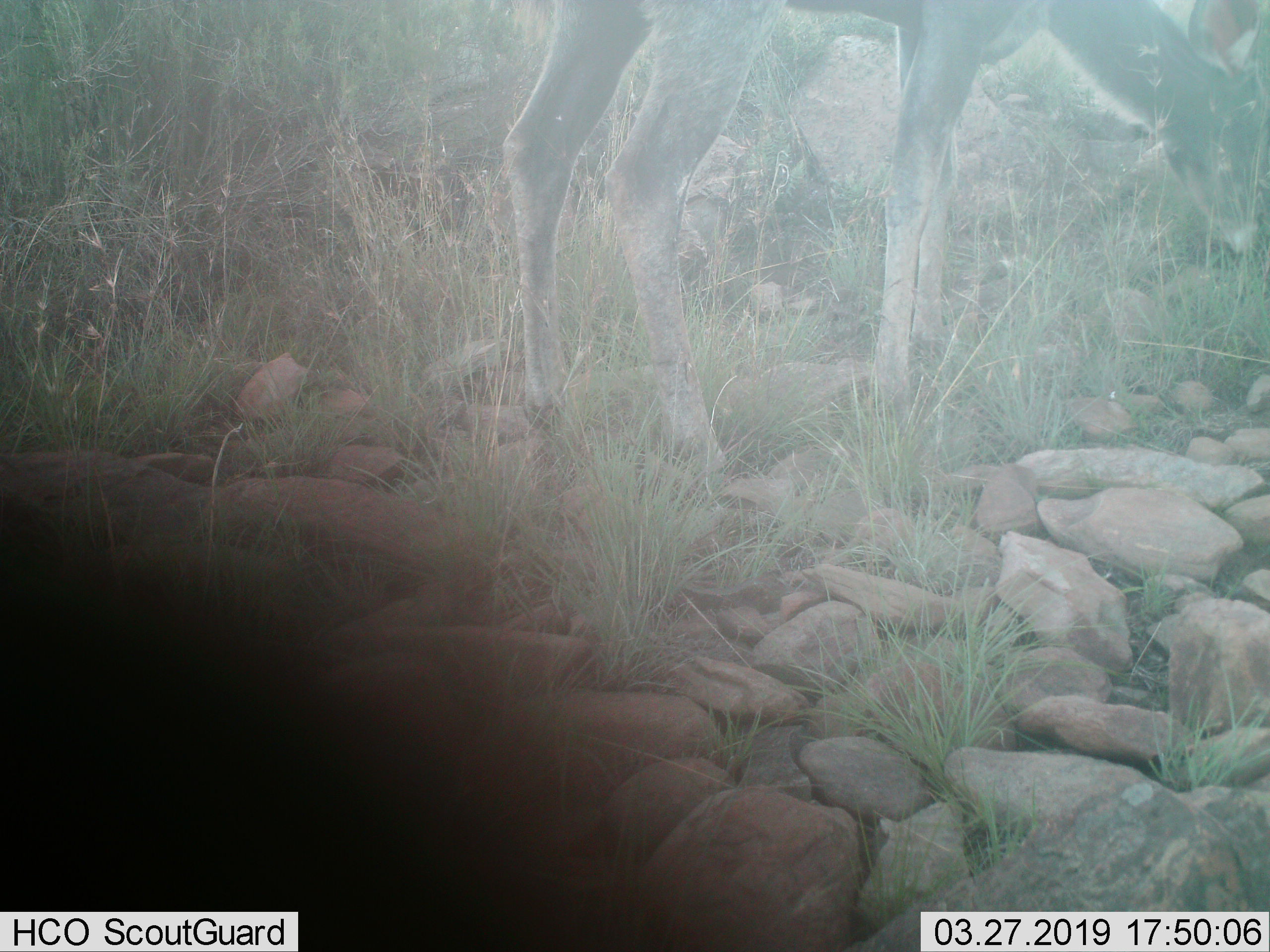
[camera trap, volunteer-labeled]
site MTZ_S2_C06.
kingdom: Animalia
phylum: Chordata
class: Mammalia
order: Artiodactyla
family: Bovidae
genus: Tragelaphus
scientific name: Tragelaphus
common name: kudu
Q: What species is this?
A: Kudu (Tragelaphus).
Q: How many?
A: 1.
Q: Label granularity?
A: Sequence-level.